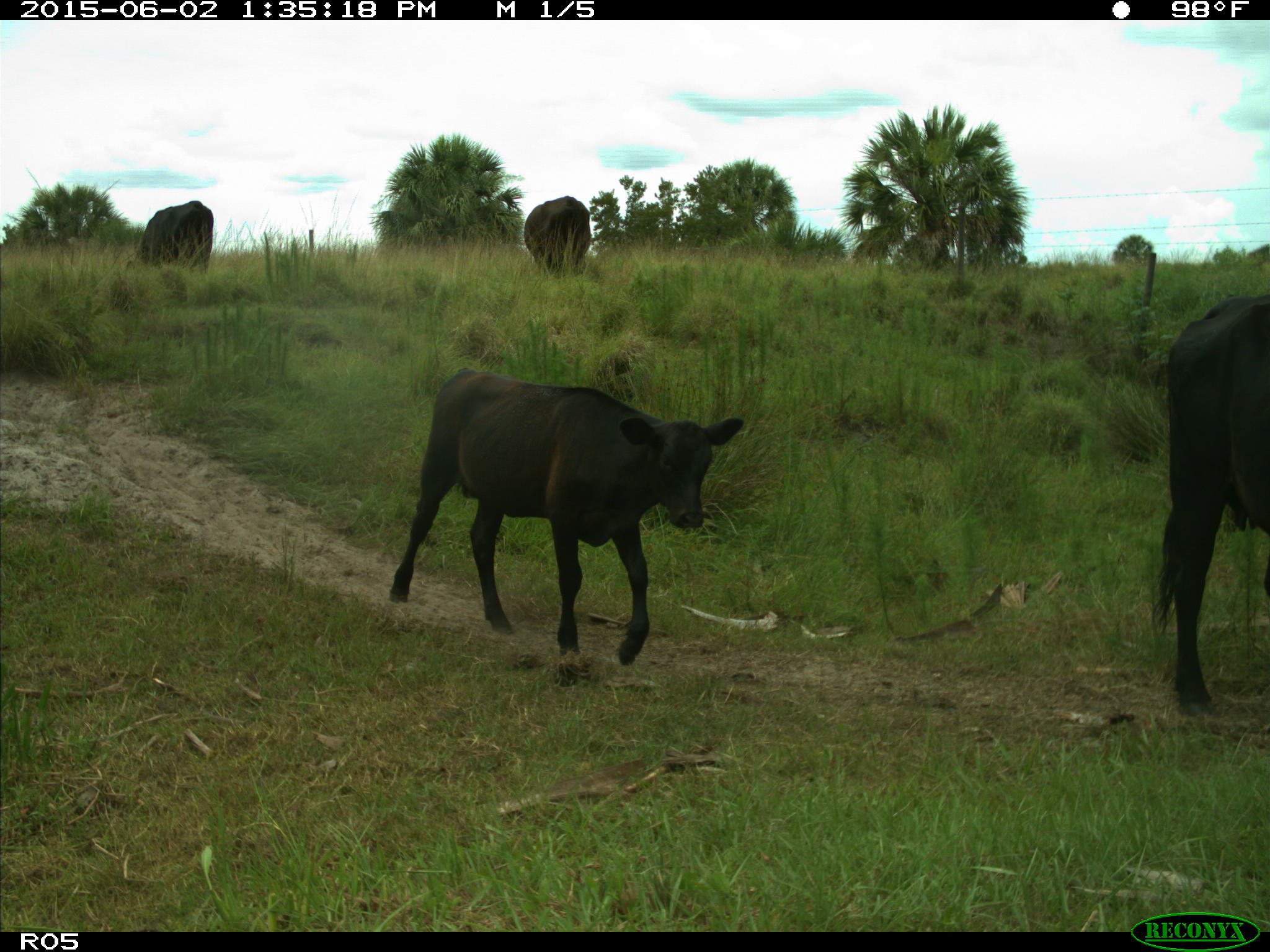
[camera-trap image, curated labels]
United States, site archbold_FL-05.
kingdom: Animalia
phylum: Chordata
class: Mammalia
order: Artiodactyla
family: Bovidae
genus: Bos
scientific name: Bos taurus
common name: domestic cow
Bos taurus (domestic cow).